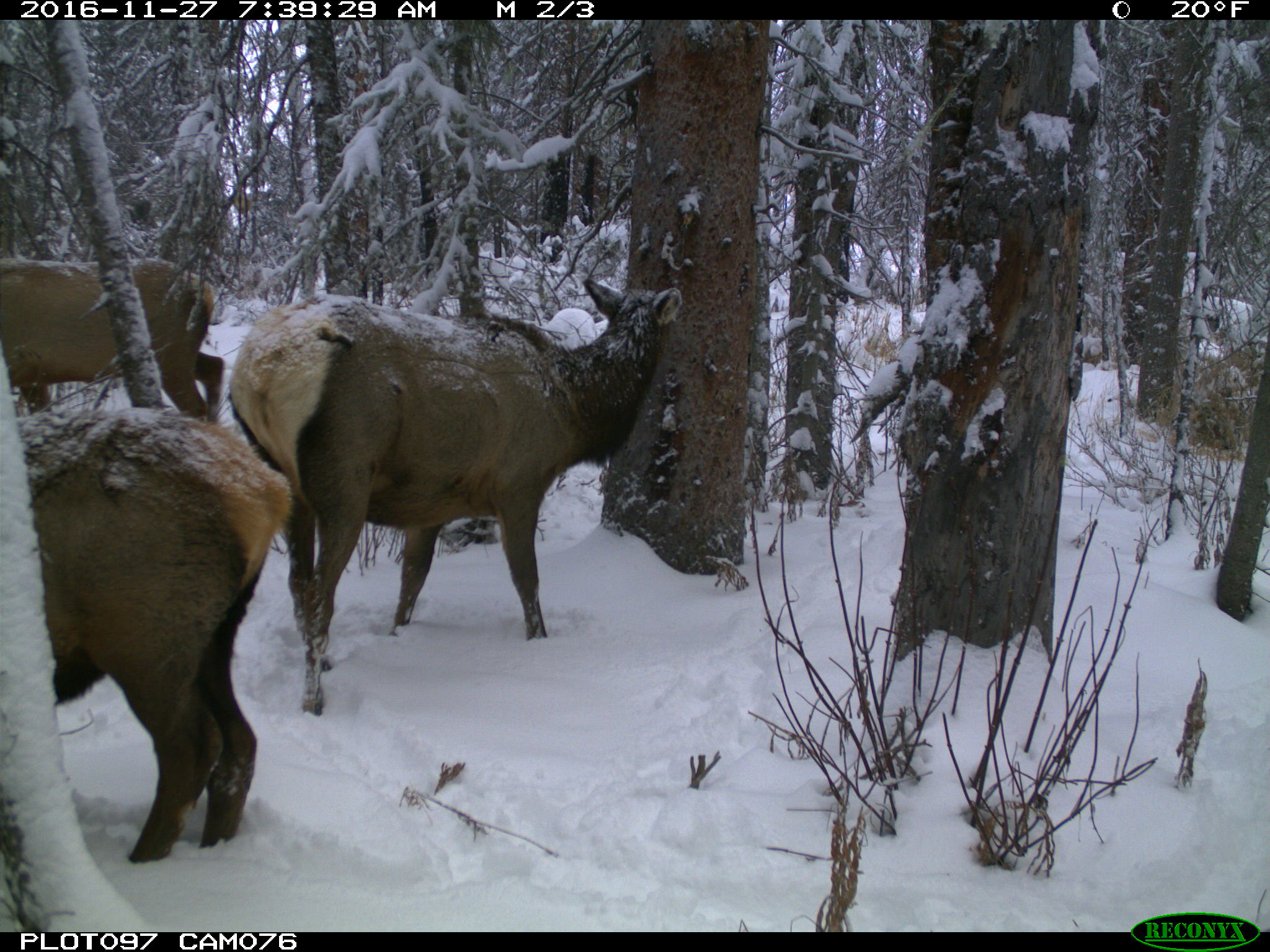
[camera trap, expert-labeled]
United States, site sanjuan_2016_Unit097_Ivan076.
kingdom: Animalia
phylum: Chordata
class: Mammalia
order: Artiodactyla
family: Cervidae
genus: Cervus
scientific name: Cervus elaphus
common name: red deer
Cervus elaphus (red deer).